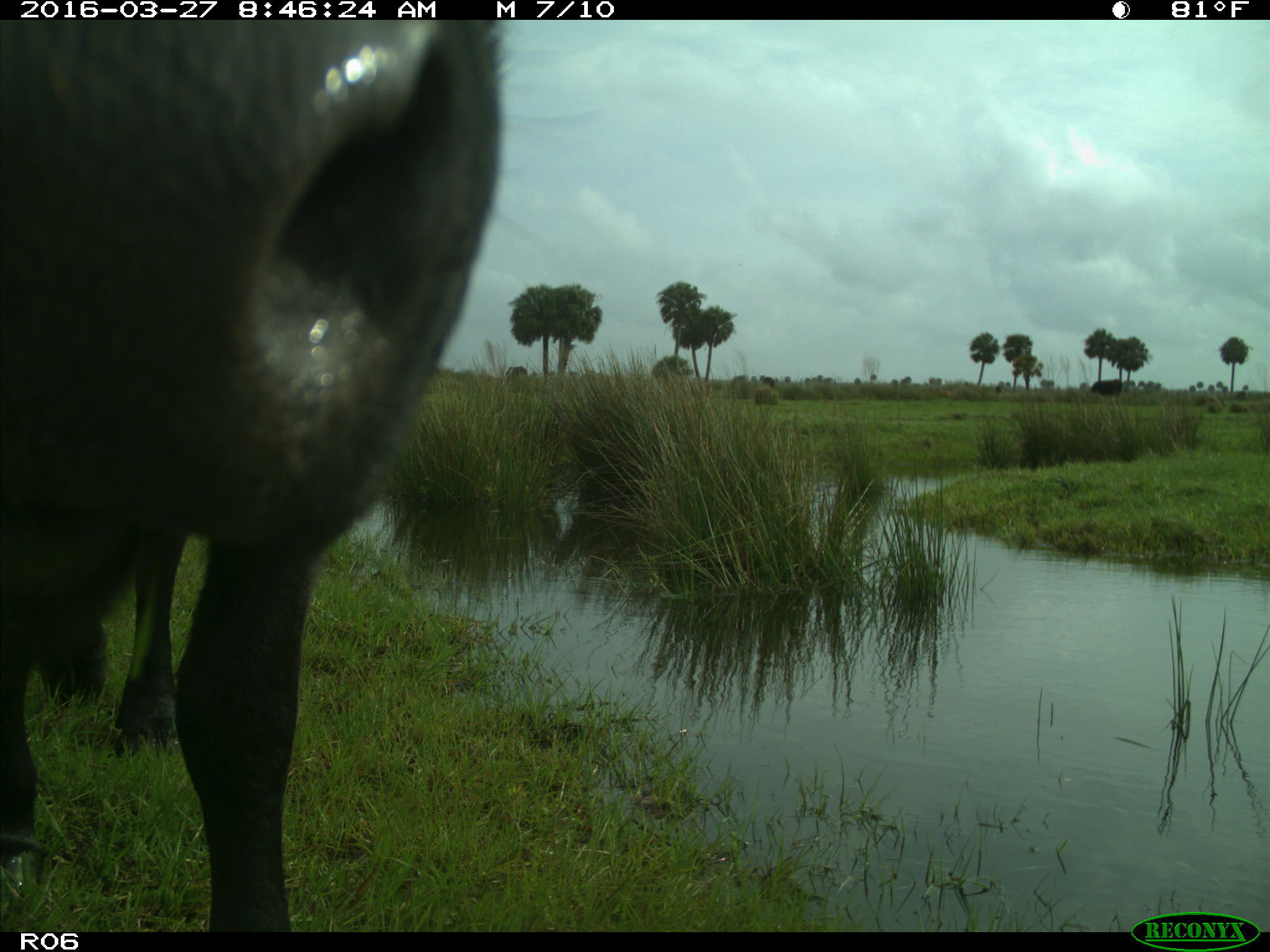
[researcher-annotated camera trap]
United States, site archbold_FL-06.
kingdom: Animalia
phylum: Chordata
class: Mammalia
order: Artiodactyla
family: Bovidae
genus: Bos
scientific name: Bos taurus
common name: domestic cow